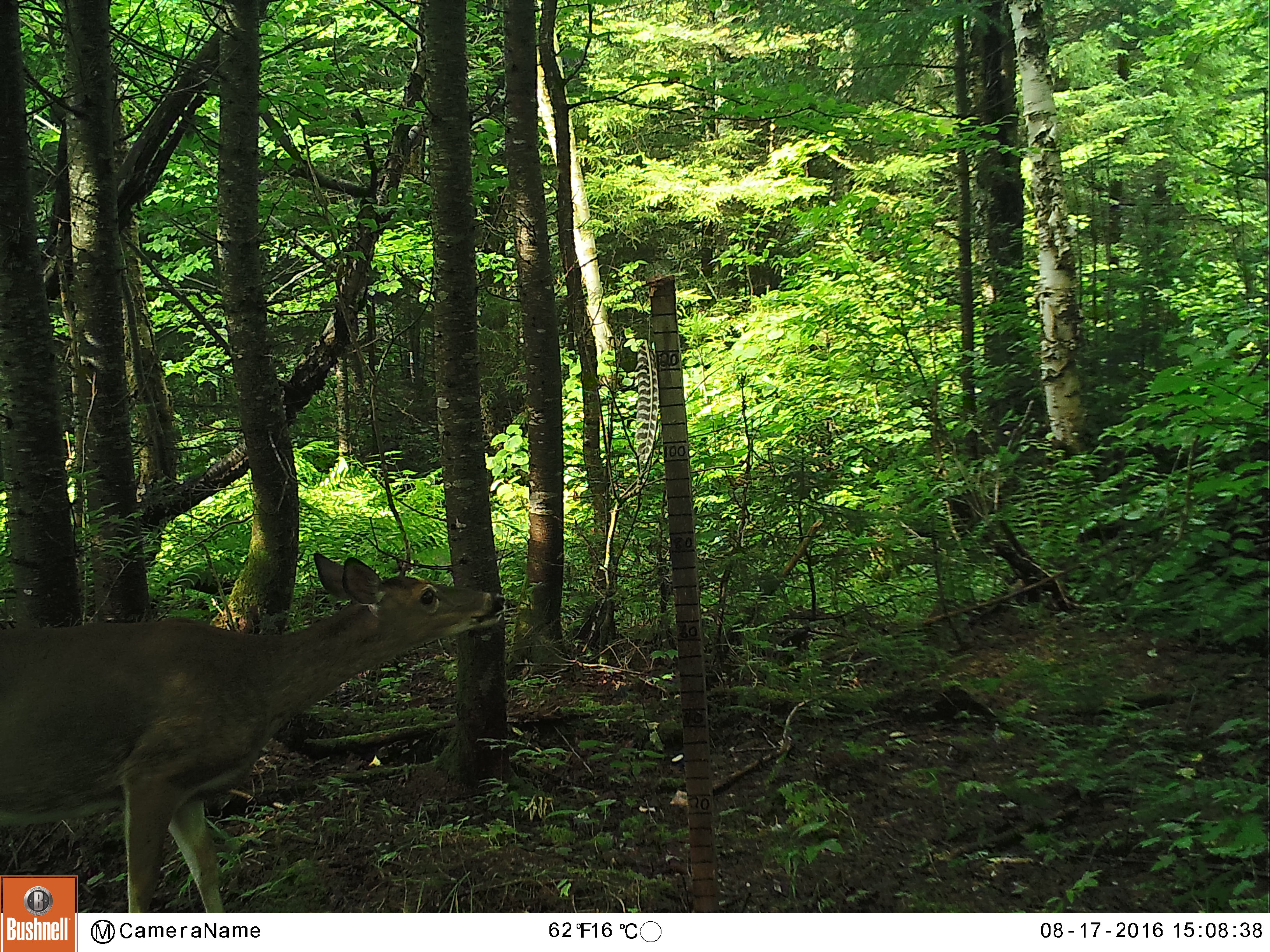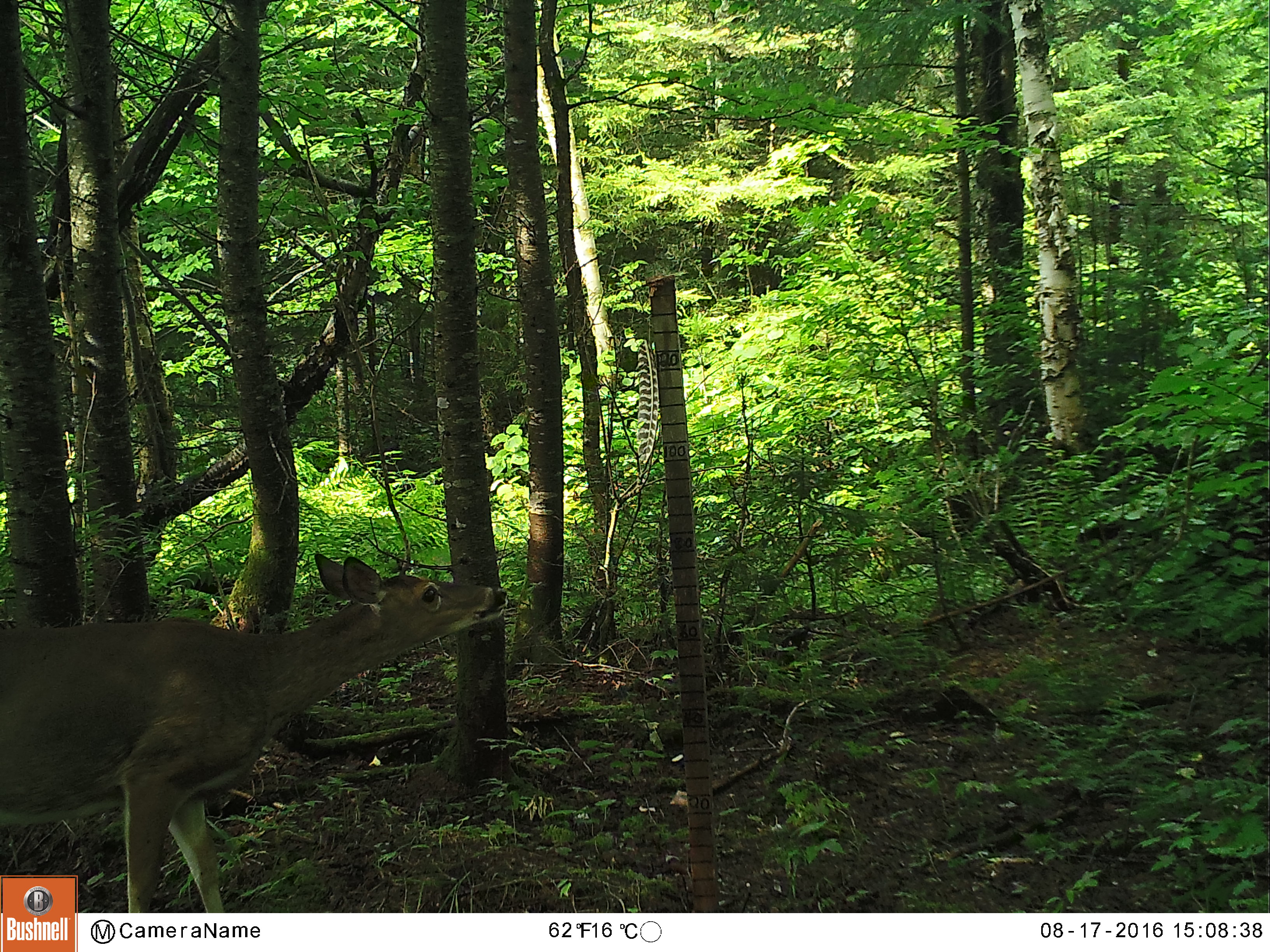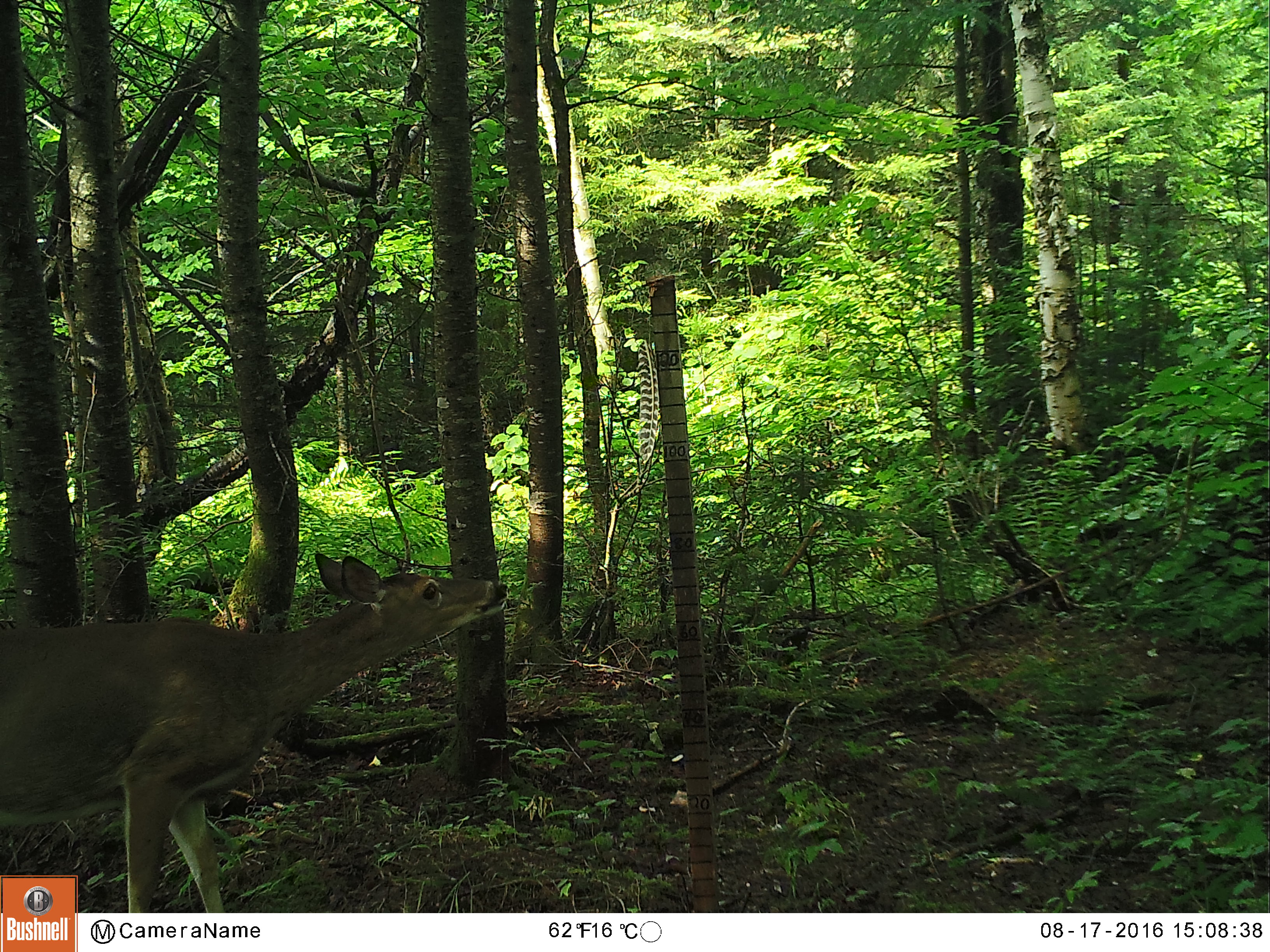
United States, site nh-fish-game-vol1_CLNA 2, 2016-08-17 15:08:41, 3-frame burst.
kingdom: Animalia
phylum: Chordata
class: Mammalia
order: Artiodactyla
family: Cervidae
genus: Odocoileus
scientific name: Odocoileus virginianus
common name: white-tailed deer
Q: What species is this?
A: White-tailed deer (Odocoileus virginianus).